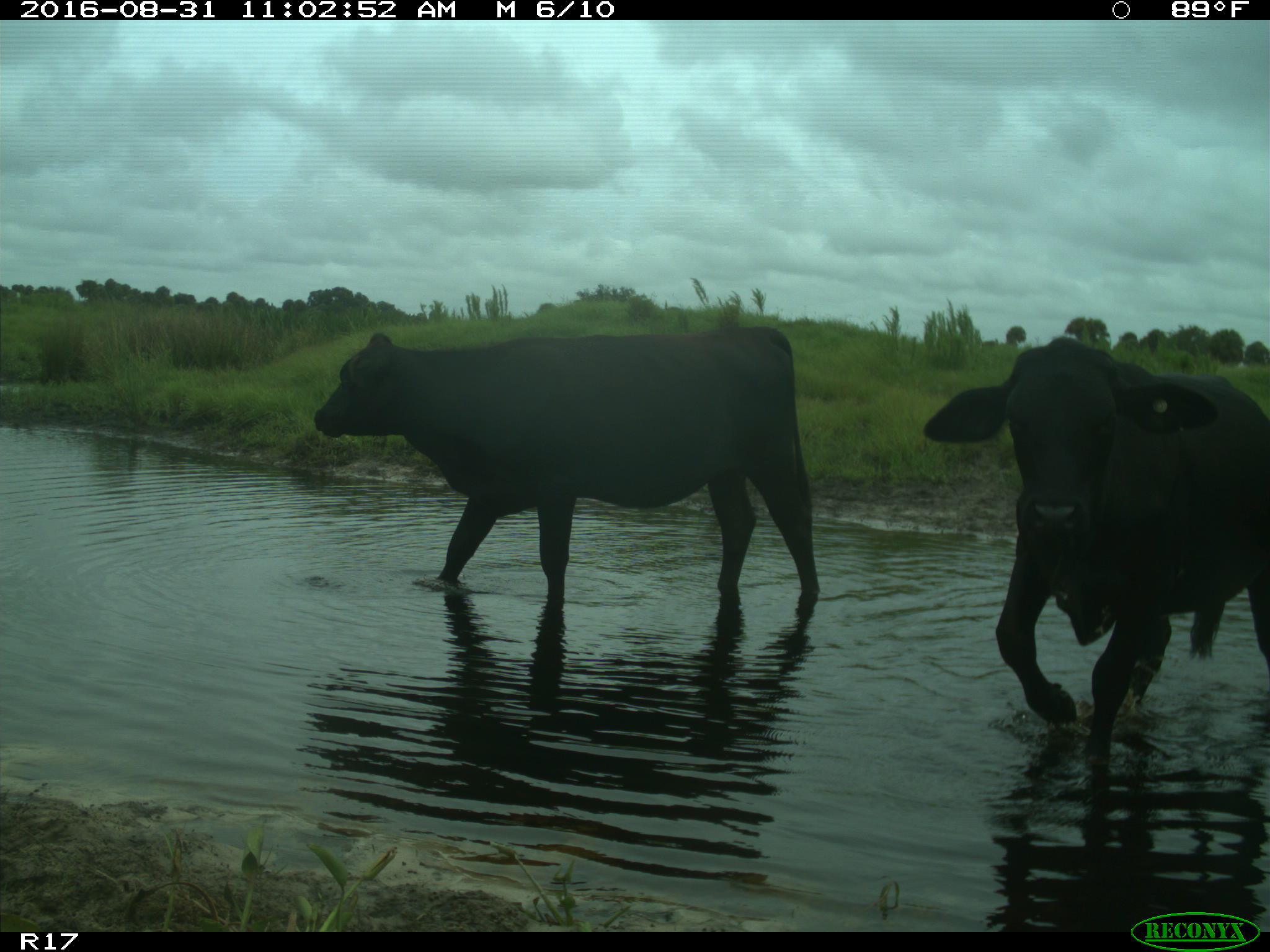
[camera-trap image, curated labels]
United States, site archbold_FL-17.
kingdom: Animalia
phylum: Chordata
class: Mammalia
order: Artiodactyla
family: Bovidae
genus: Bos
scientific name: Bos taurus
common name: domestic cow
Bos taurus (domestic cow).